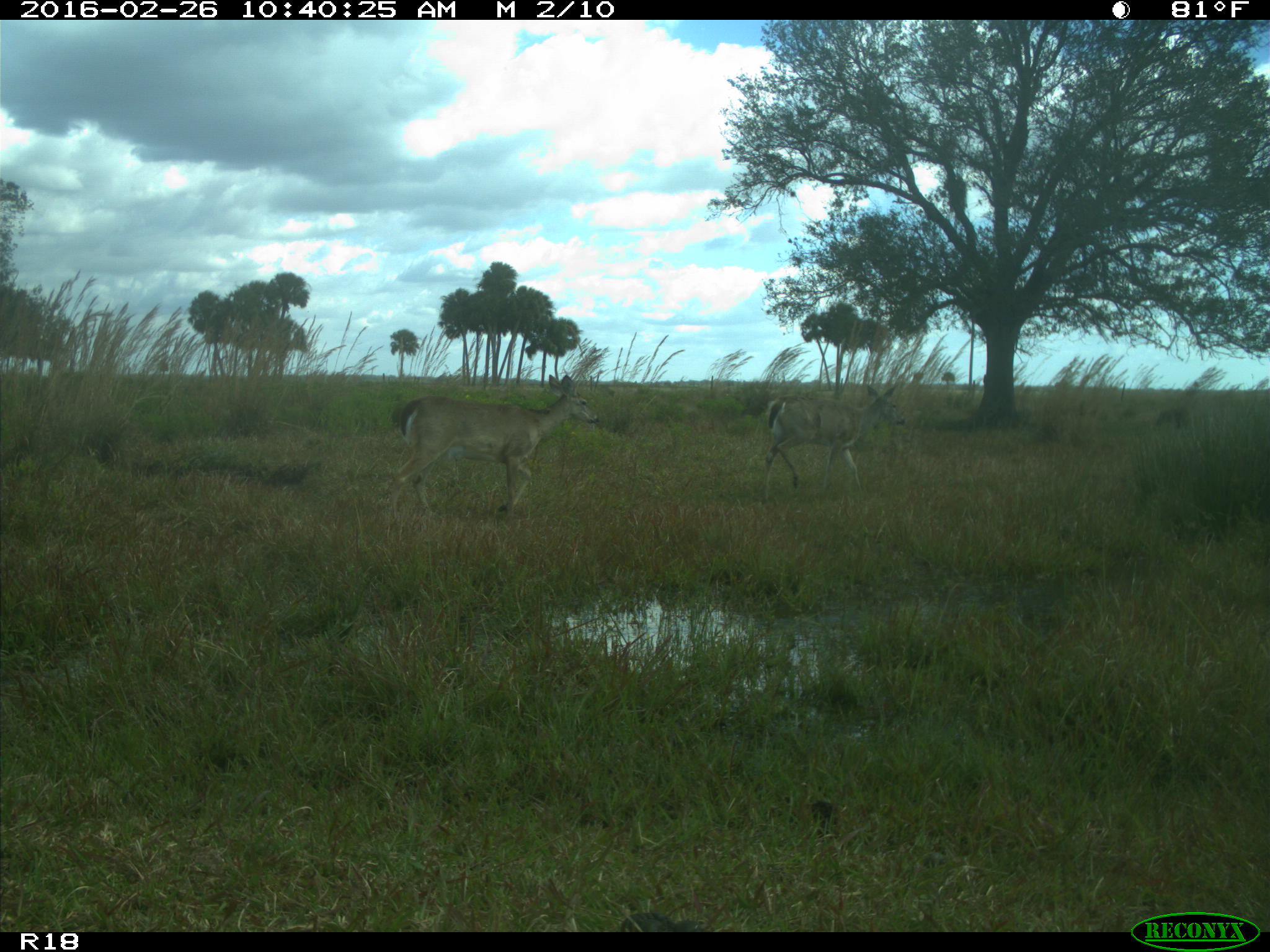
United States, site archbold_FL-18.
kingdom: Animalia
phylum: Chordata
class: Mammalia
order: Artiodactyla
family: Cervidae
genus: Odocoileus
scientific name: Odocoileus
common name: deer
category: unidentified deer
Unidentified deer (deer) (Odocoileus).